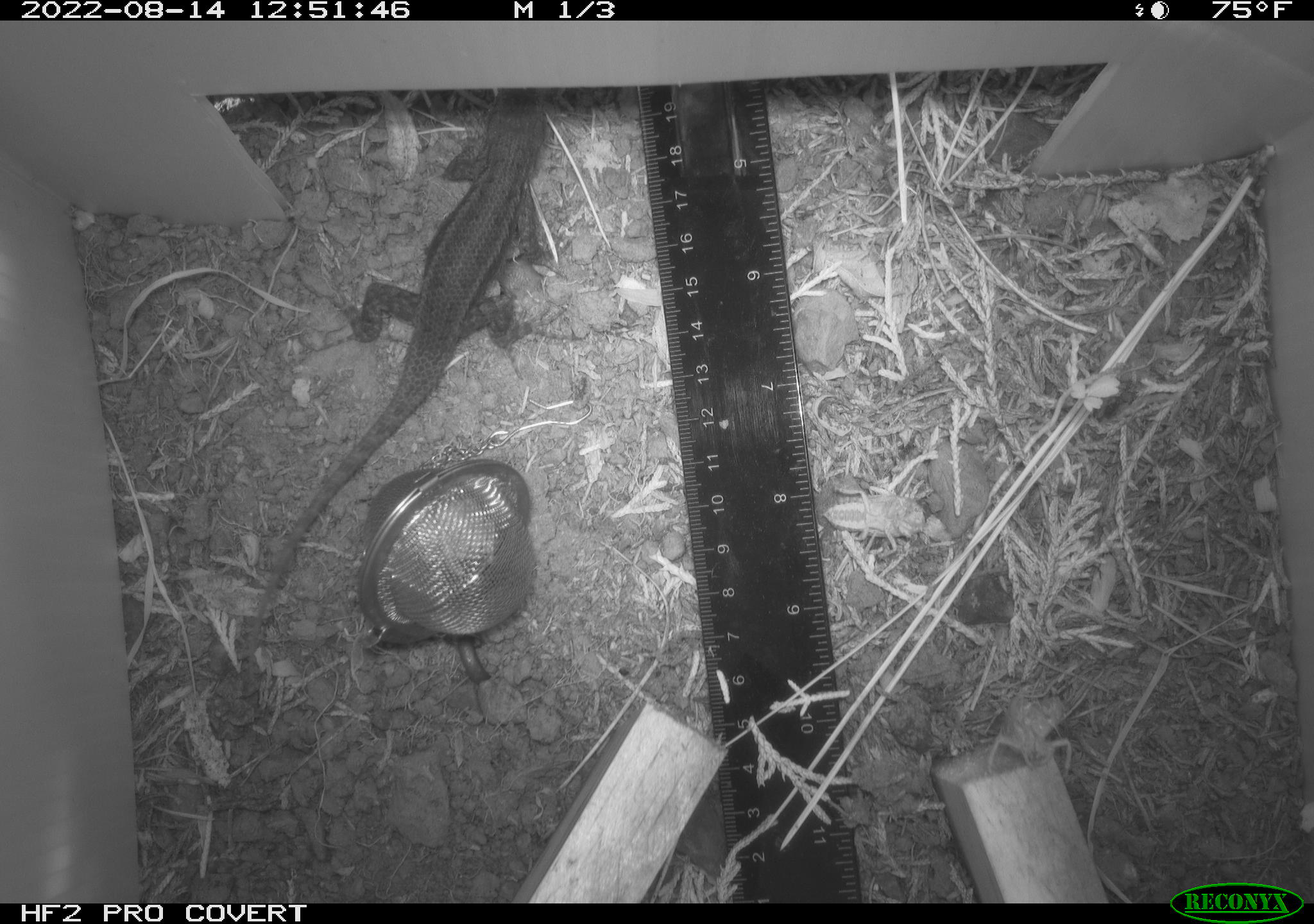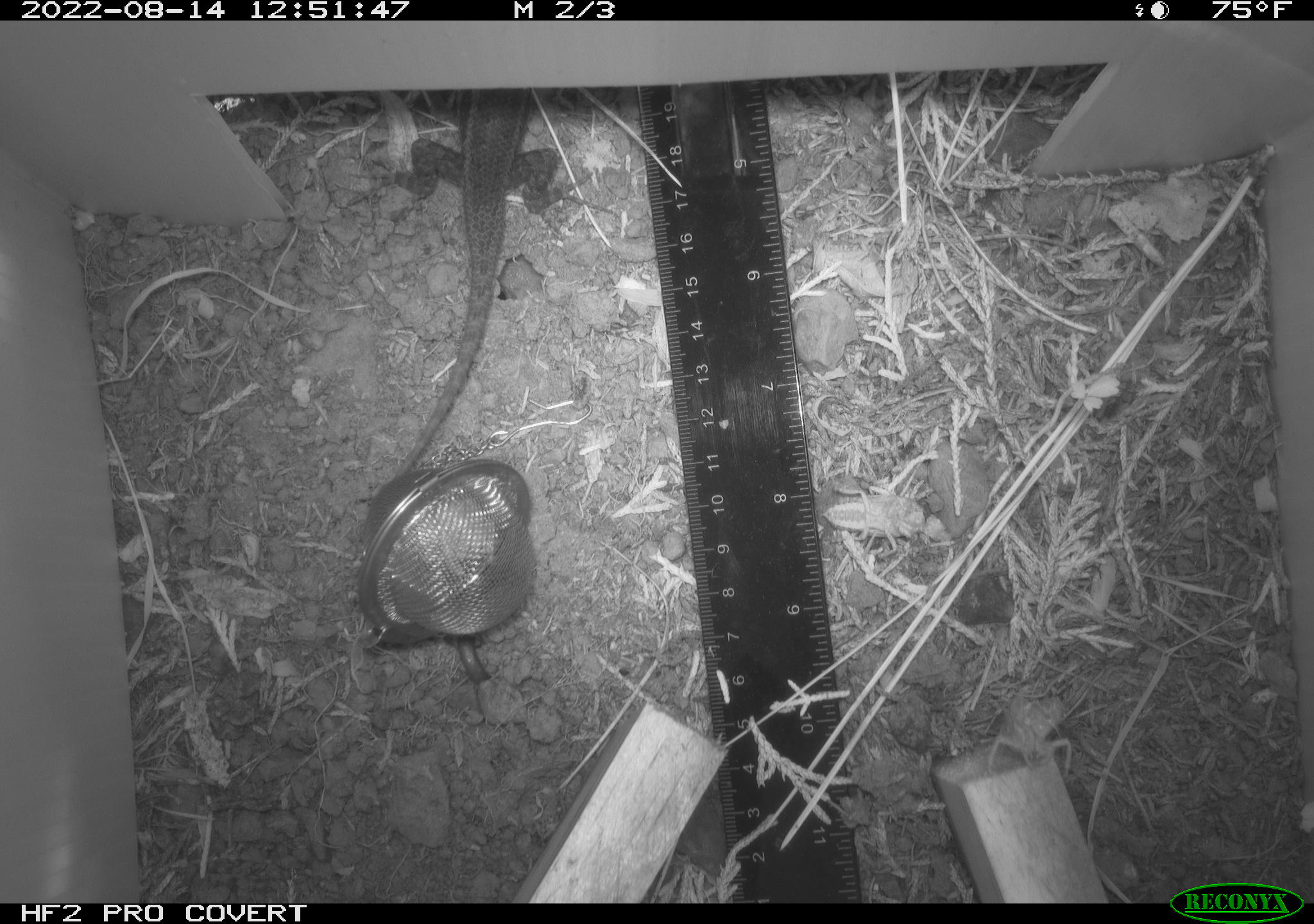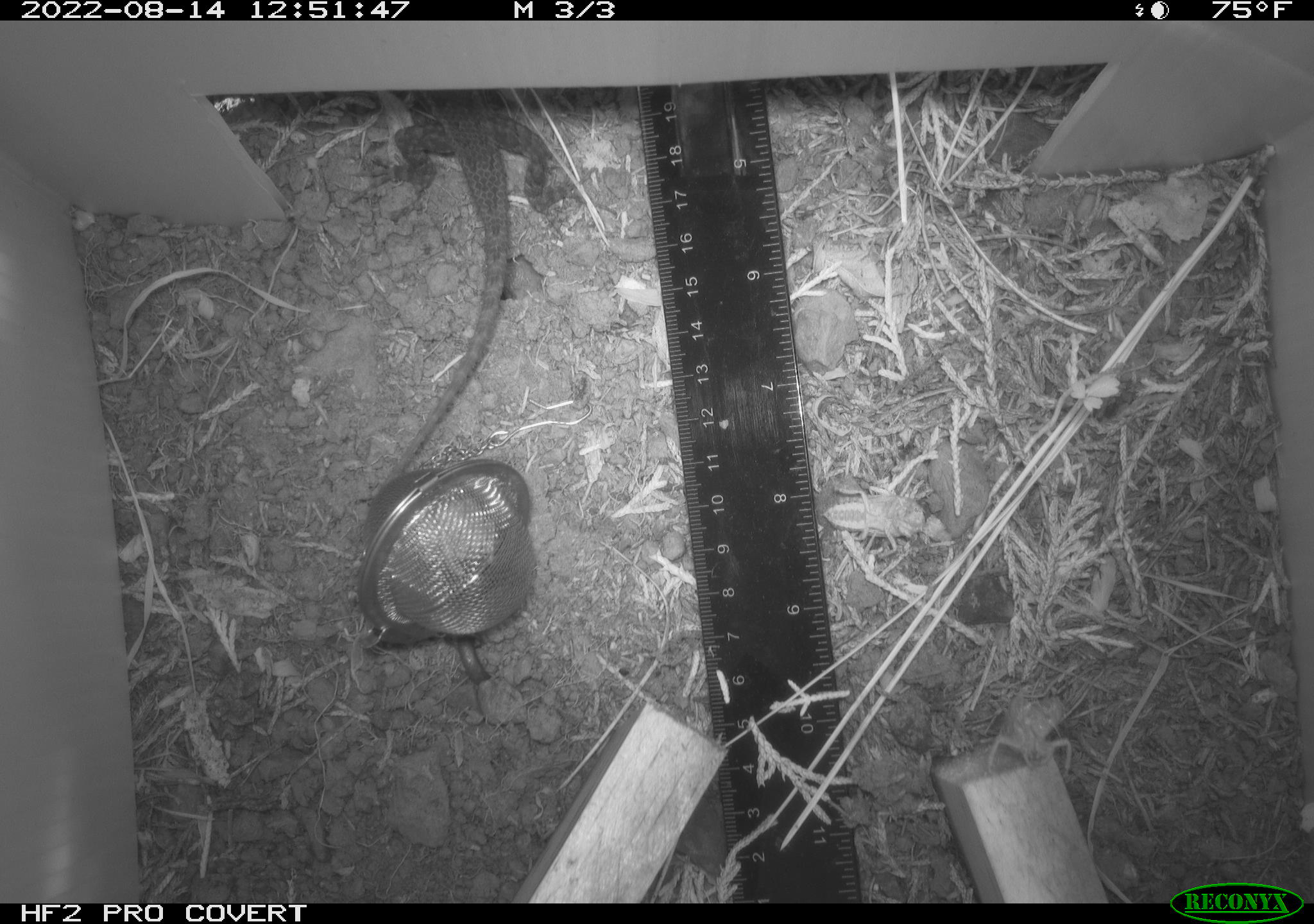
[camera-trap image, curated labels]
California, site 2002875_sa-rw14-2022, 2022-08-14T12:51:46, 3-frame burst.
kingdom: Animalia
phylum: Chordata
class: Reptilia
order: Squamata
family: Phrynosomatidae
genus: Sceloporus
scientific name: Sceloporus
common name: spiny lizards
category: sceloporus species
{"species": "sceloporus species (spiny lizards) (Sceloporus)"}